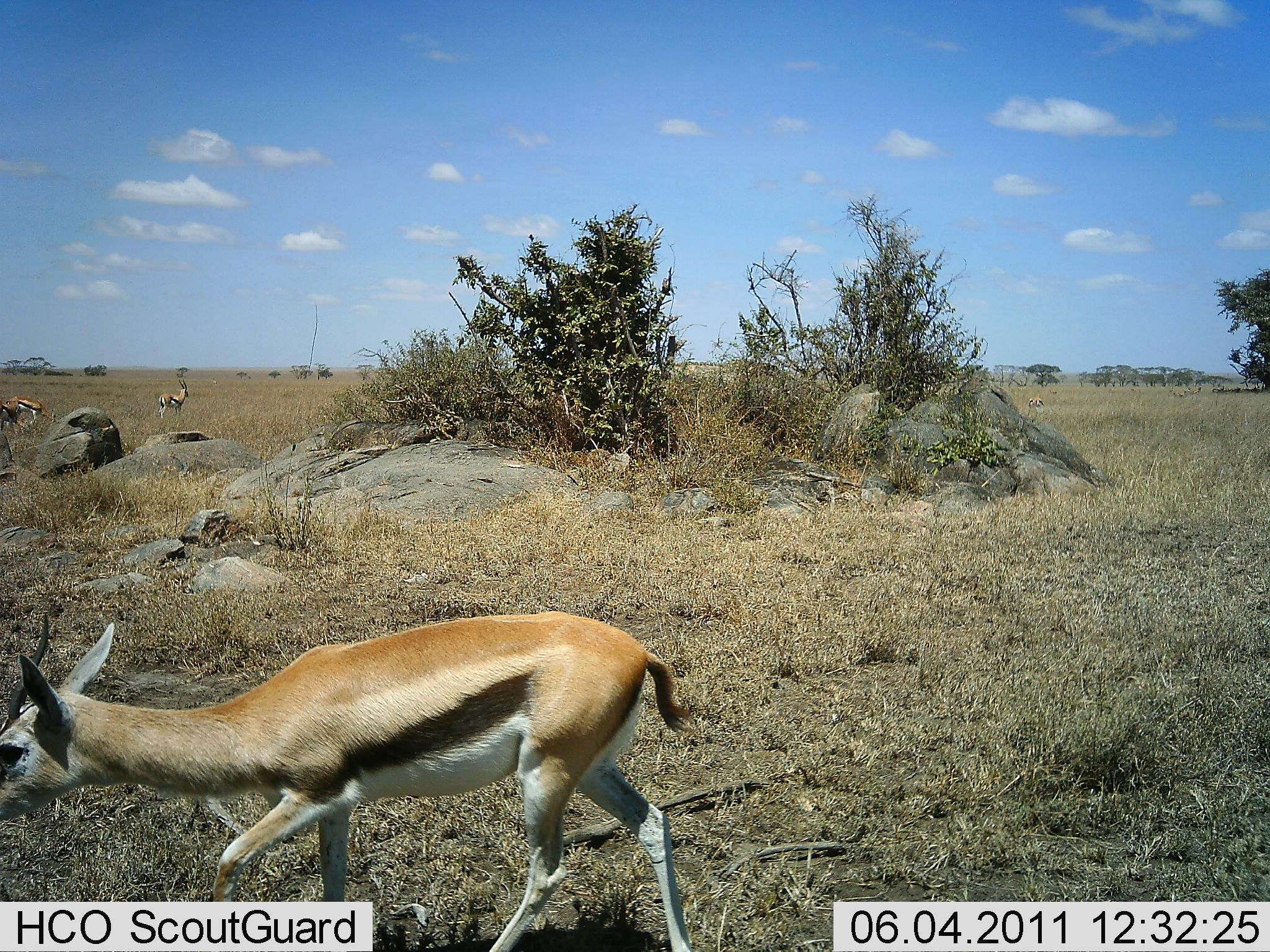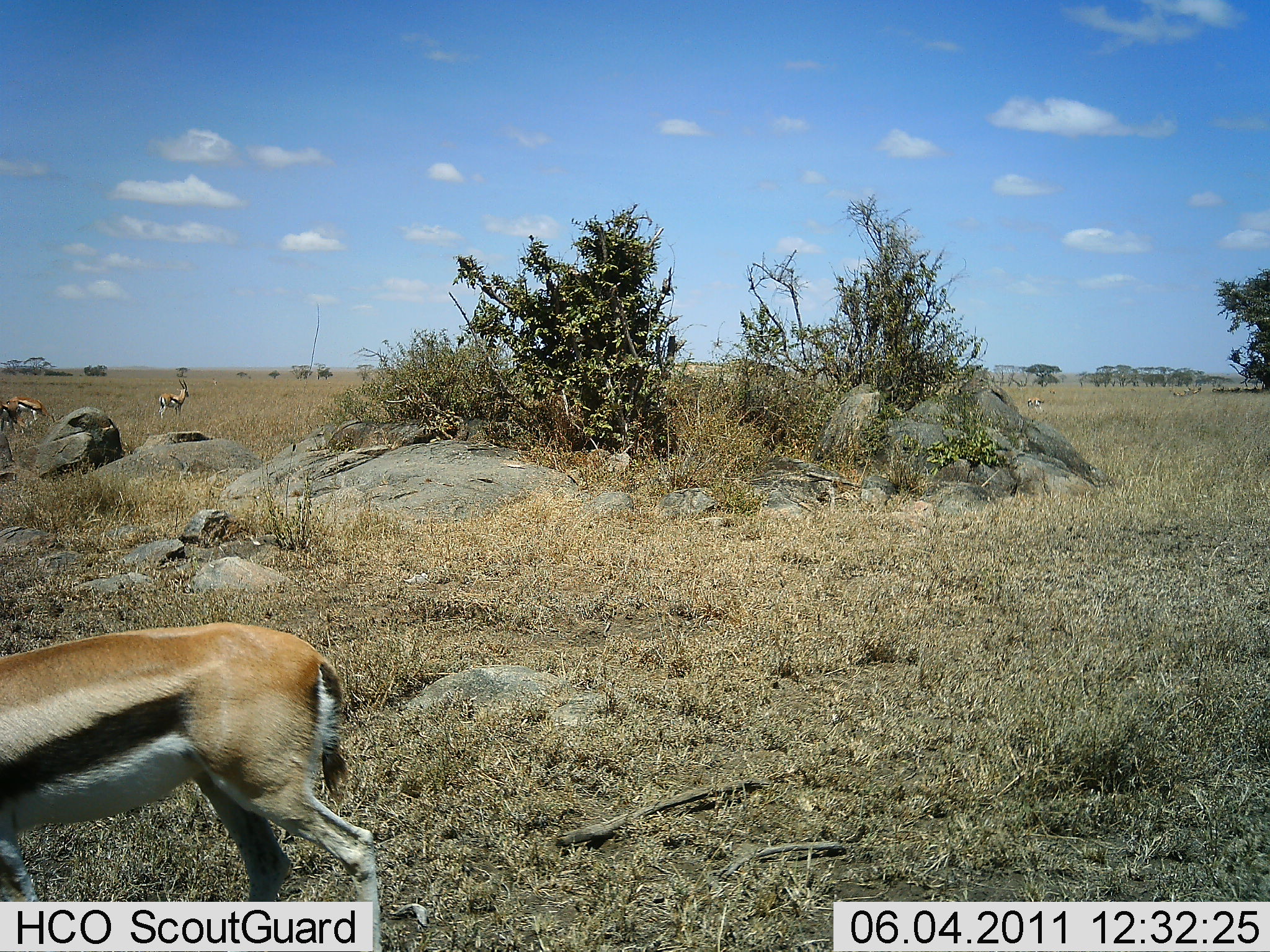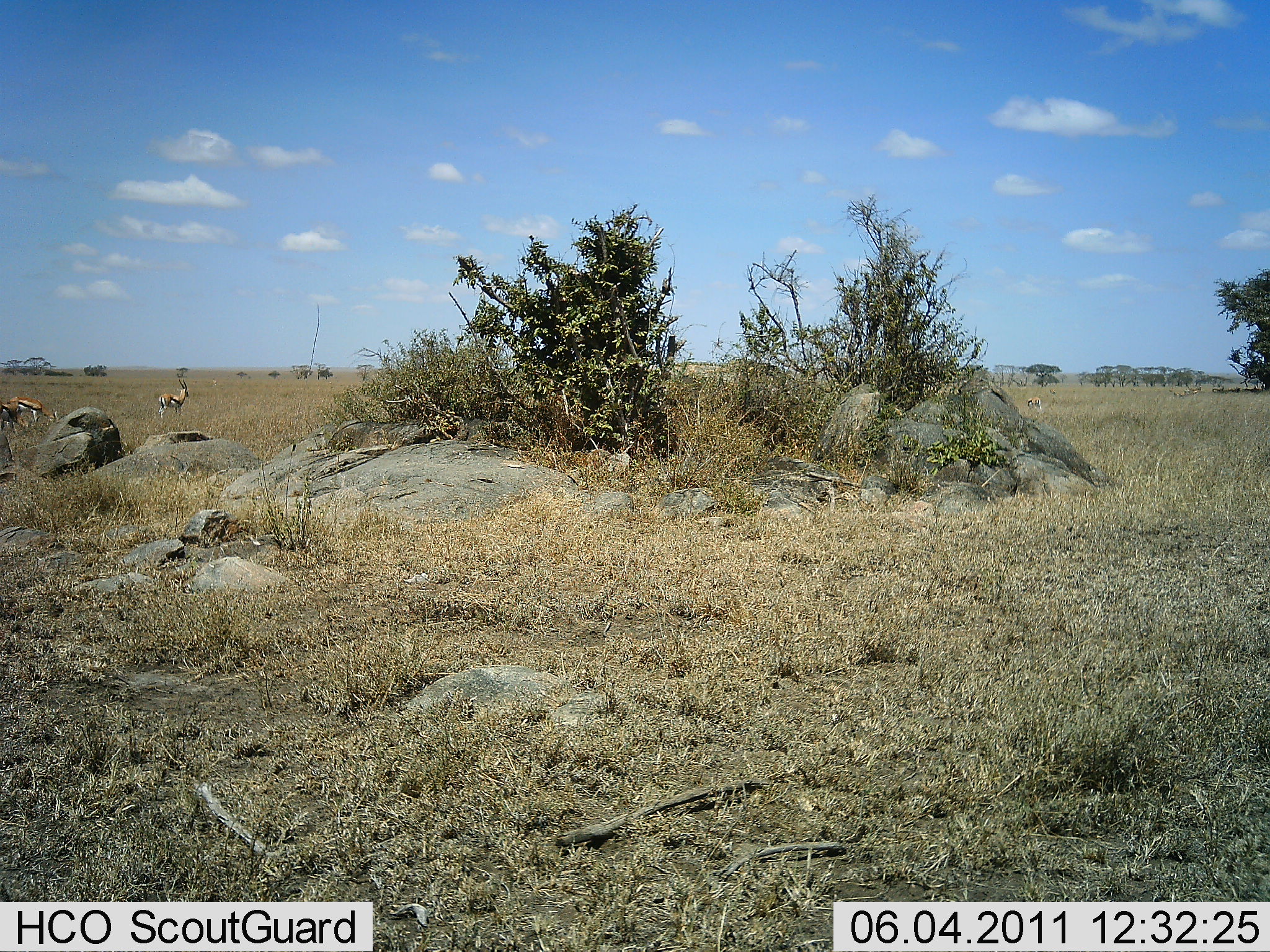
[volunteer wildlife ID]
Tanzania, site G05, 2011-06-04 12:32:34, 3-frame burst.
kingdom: Animalia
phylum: Chordata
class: Mammalia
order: Artiodactyla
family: Bovidae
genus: Eudorcas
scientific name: Eudorcas thomsonii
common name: thomson's gazelle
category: gazellethomsons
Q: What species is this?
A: Gazellethomsons (thomson's gazelle) (Eudorcas thomsonii).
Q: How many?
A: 4.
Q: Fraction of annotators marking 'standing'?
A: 91%.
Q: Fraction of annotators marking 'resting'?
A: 0%.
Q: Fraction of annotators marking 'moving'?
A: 82%.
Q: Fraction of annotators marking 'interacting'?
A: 0%.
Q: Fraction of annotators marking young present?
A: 0%.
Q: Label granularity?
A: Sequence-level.